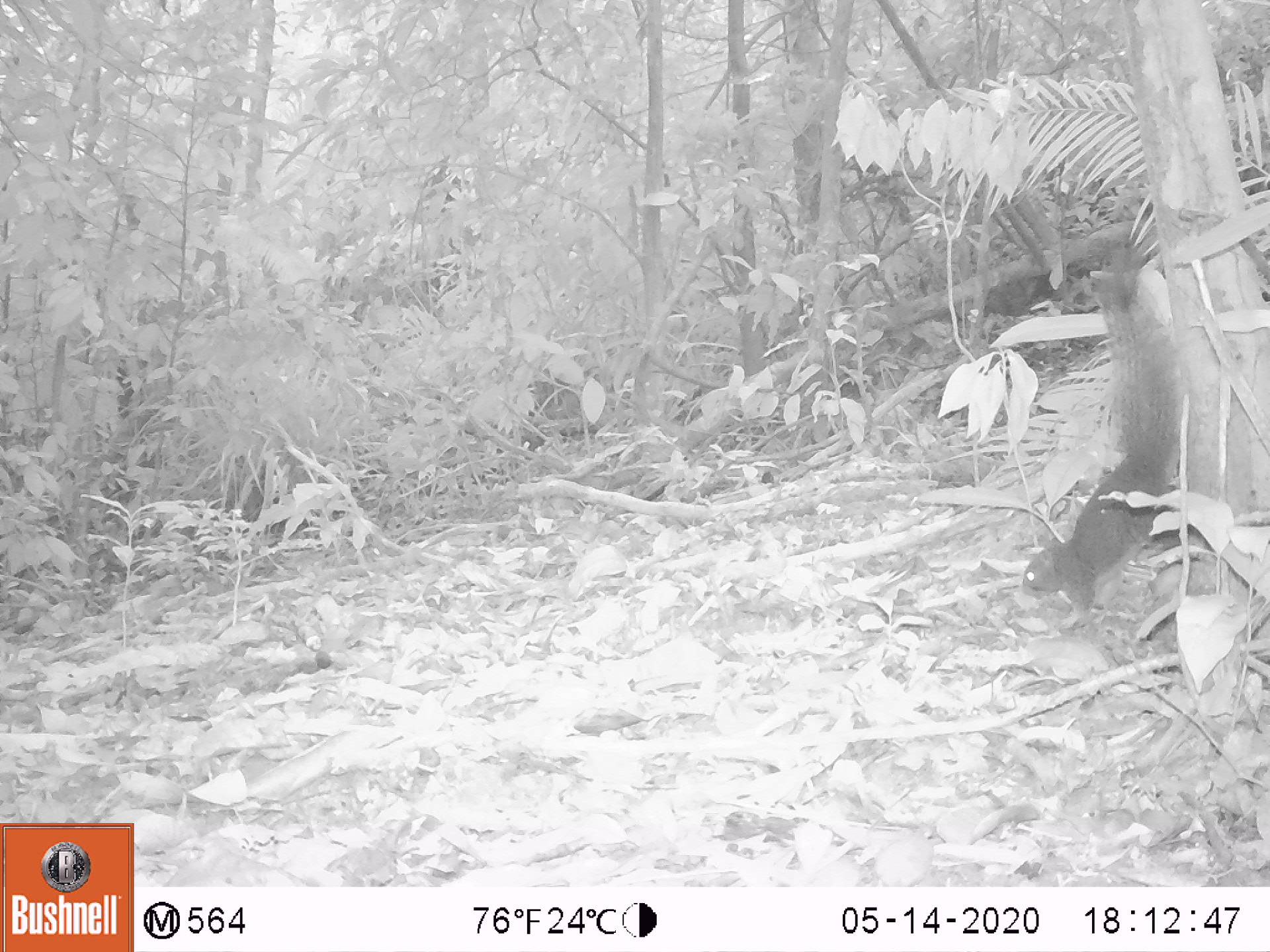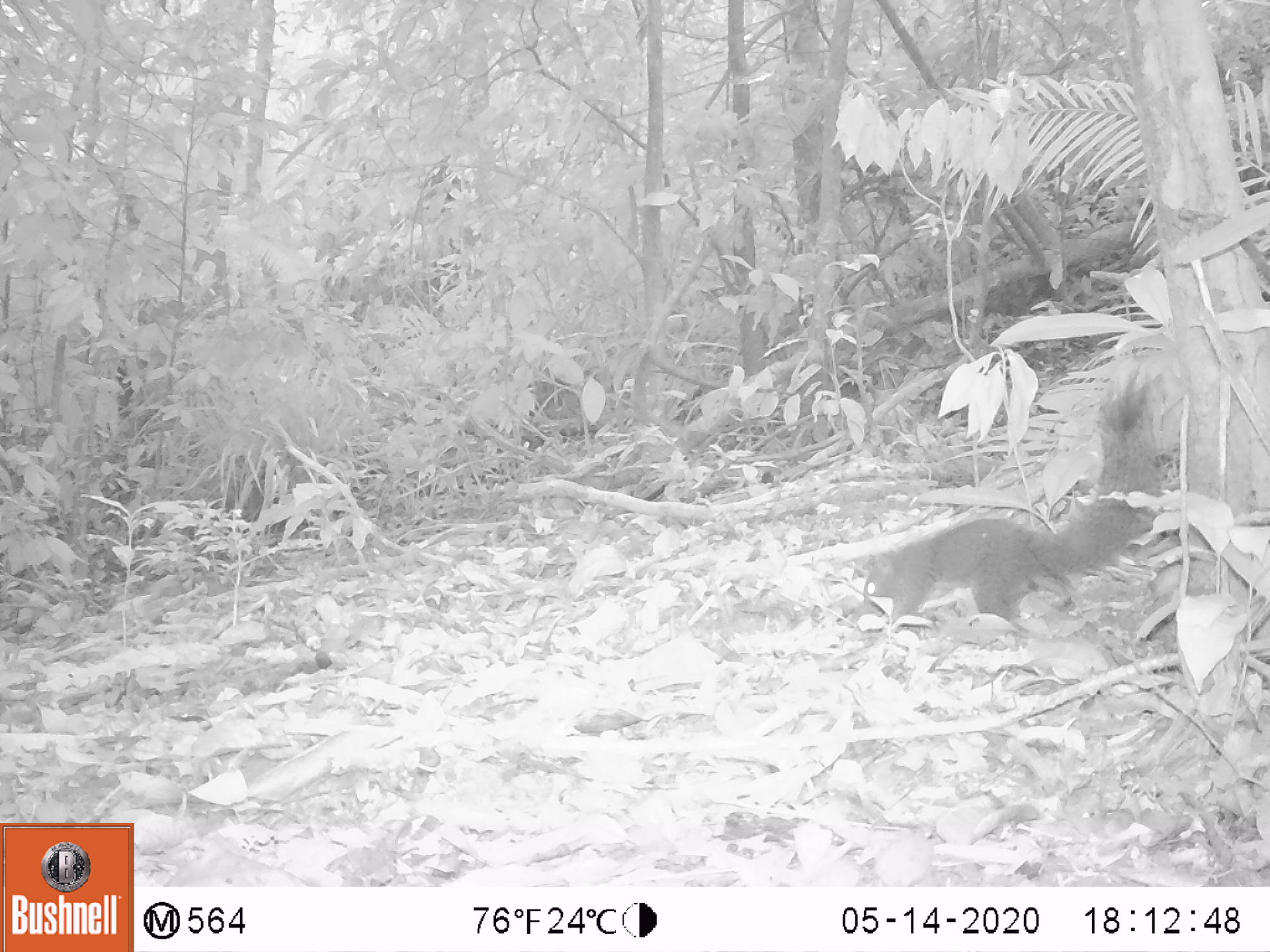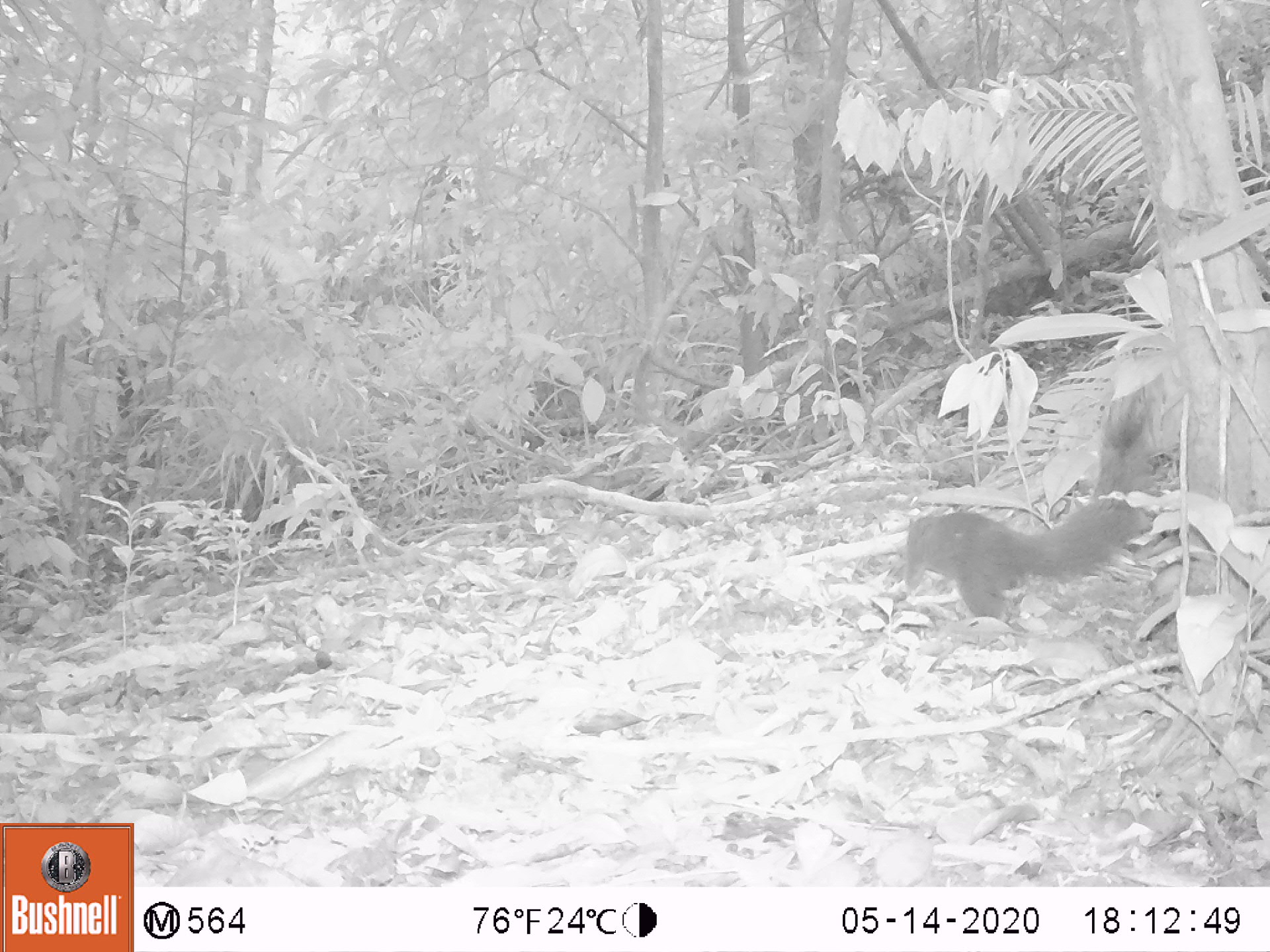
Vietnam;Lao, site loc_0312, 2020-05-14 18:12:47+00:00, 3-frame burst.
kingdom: Animalia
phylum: Chordata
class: Mammalia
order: Rodentia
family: Sciuridae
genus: Callosciurus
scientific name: Callosciurus erythraeus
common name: pallas's squirrel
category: pallass squirrel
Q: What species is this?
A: Pallass squirrel (pallas's squirrel) (Callosciurus erythraeus).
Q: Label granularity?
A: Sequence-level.